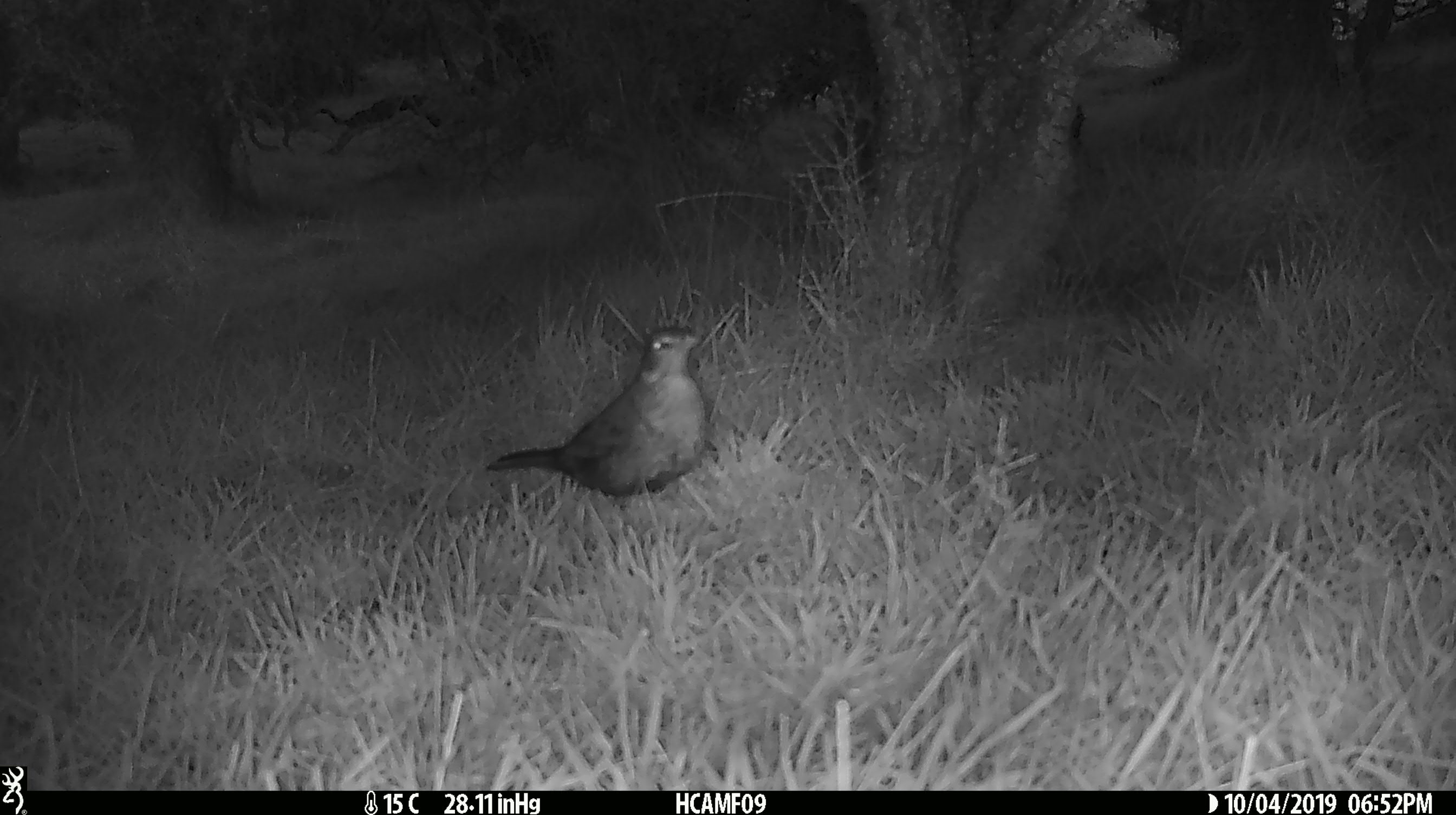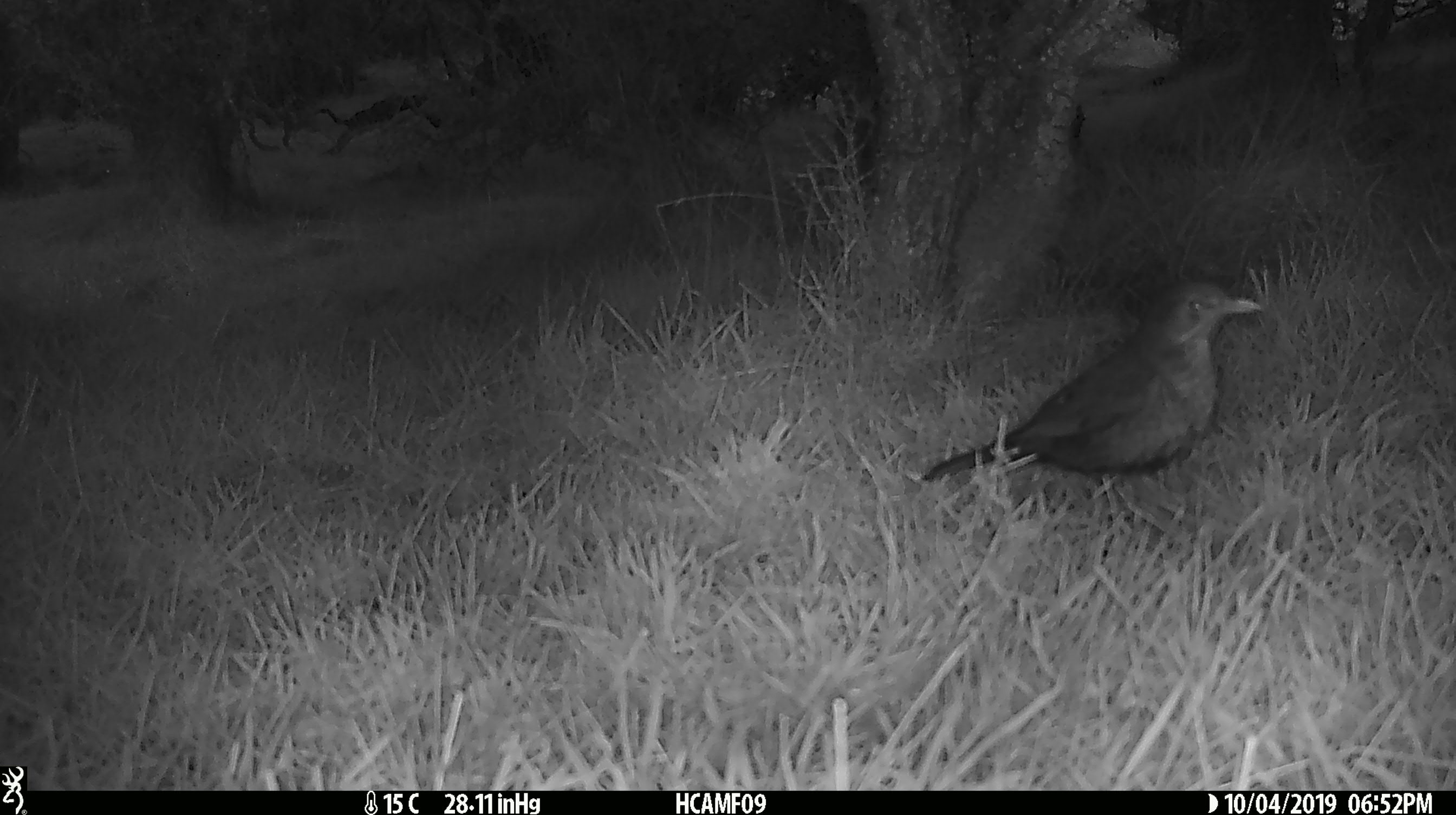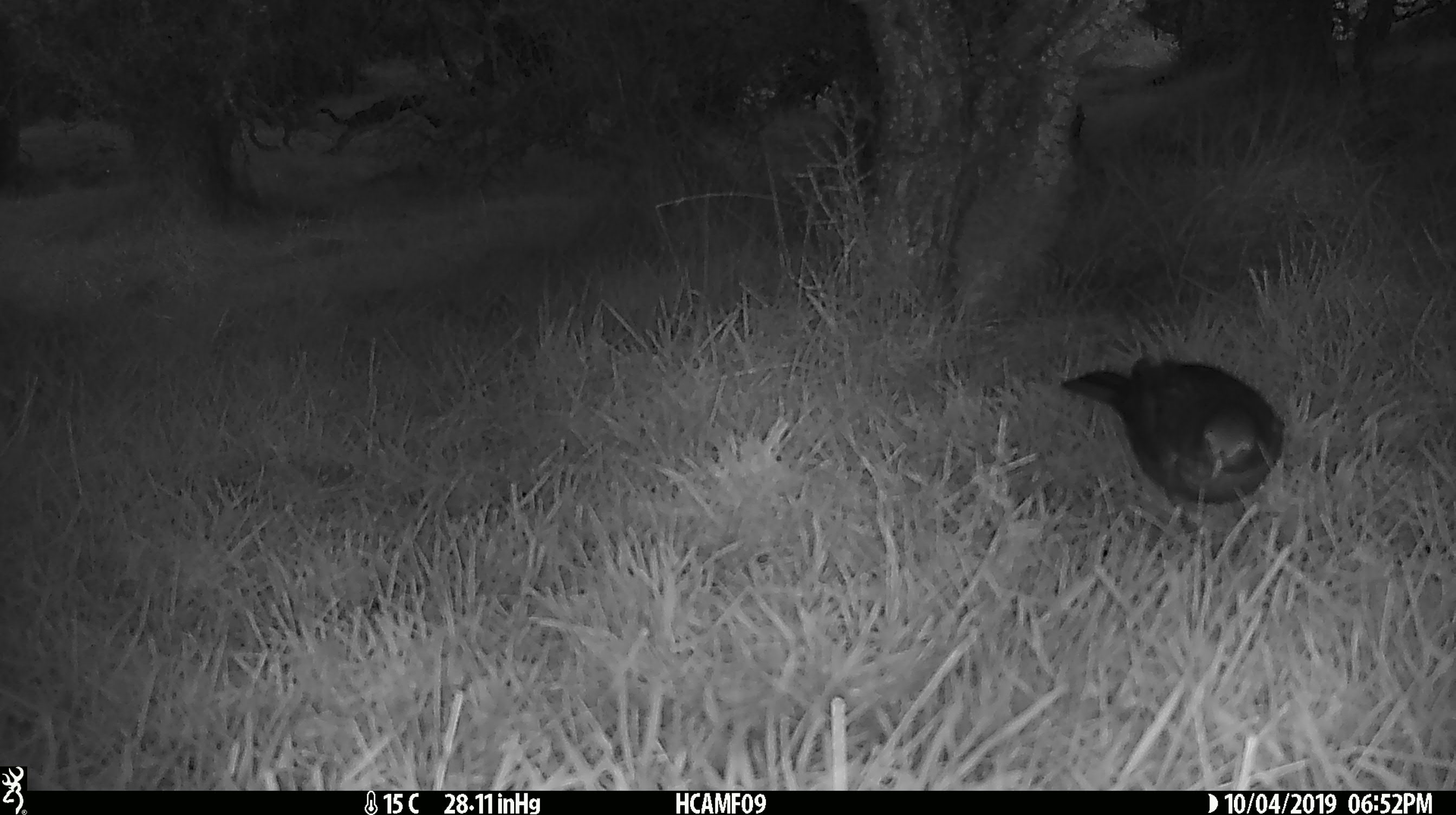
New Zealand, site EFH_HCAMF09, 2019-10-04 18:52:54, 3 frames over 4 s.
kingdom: Animalia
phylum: Chordata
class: Aves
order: Passeriformes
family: Turdidae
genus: Turdus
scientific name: Turdus merula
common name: eurasian blackbird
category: blackbird